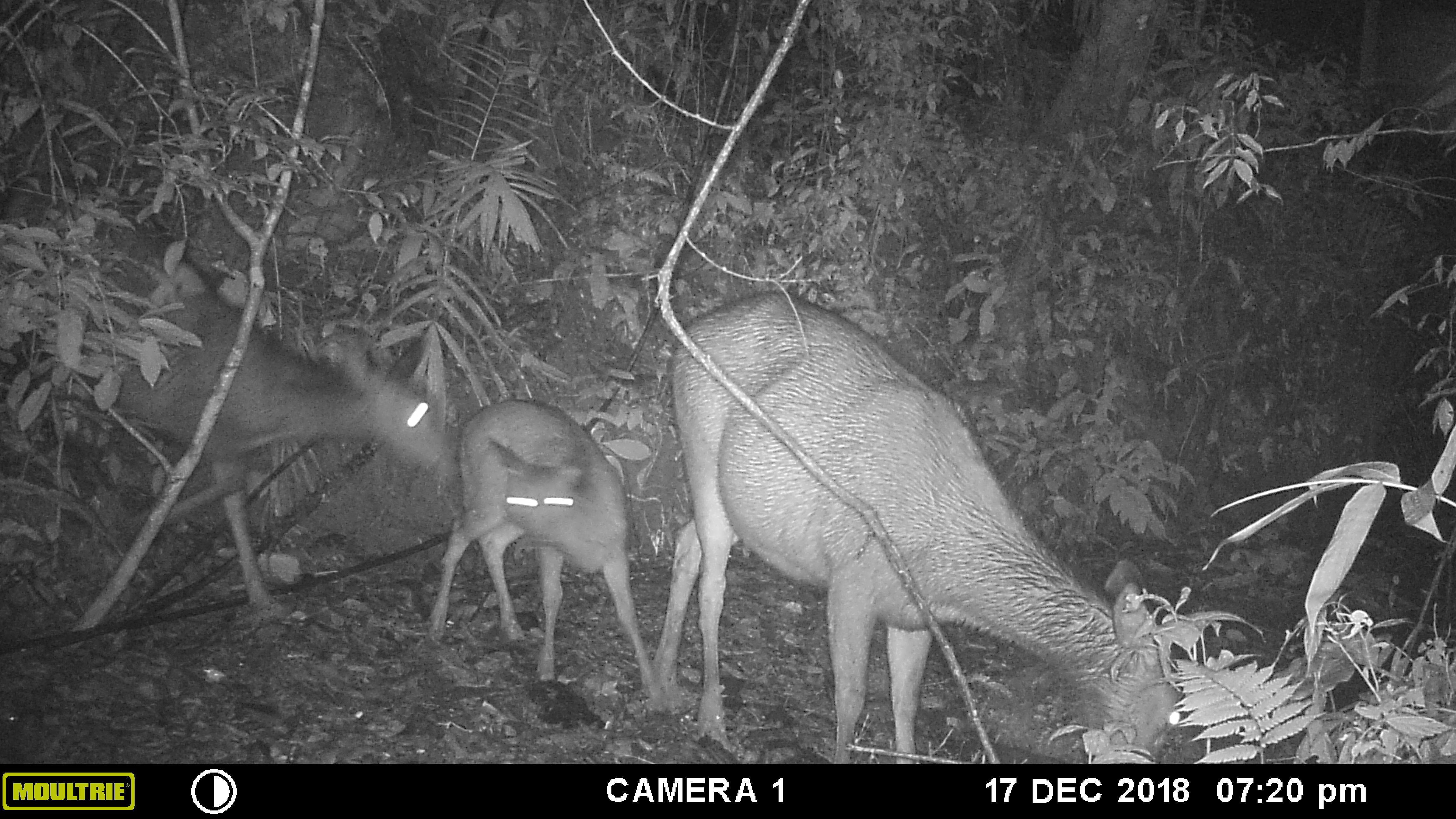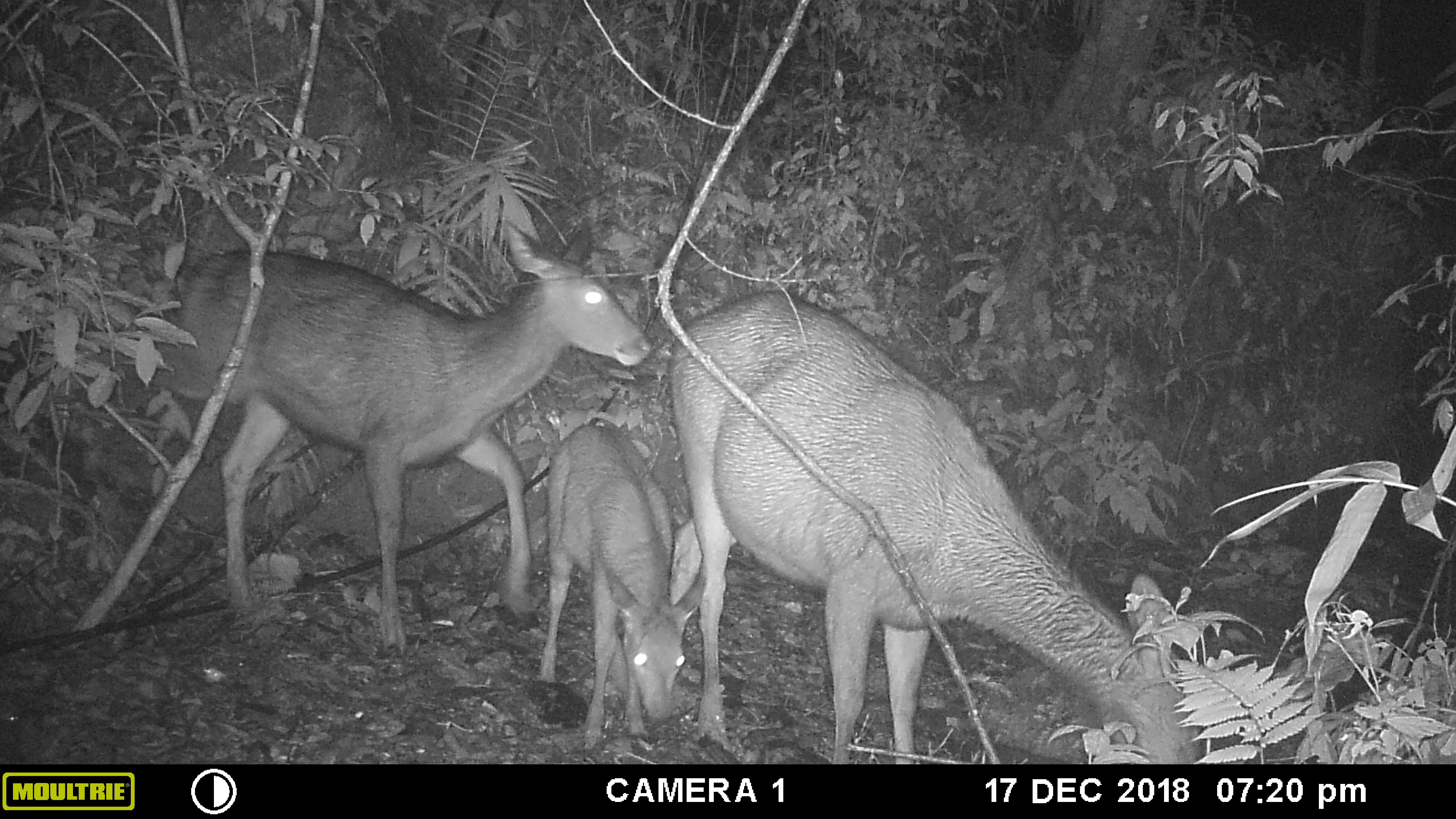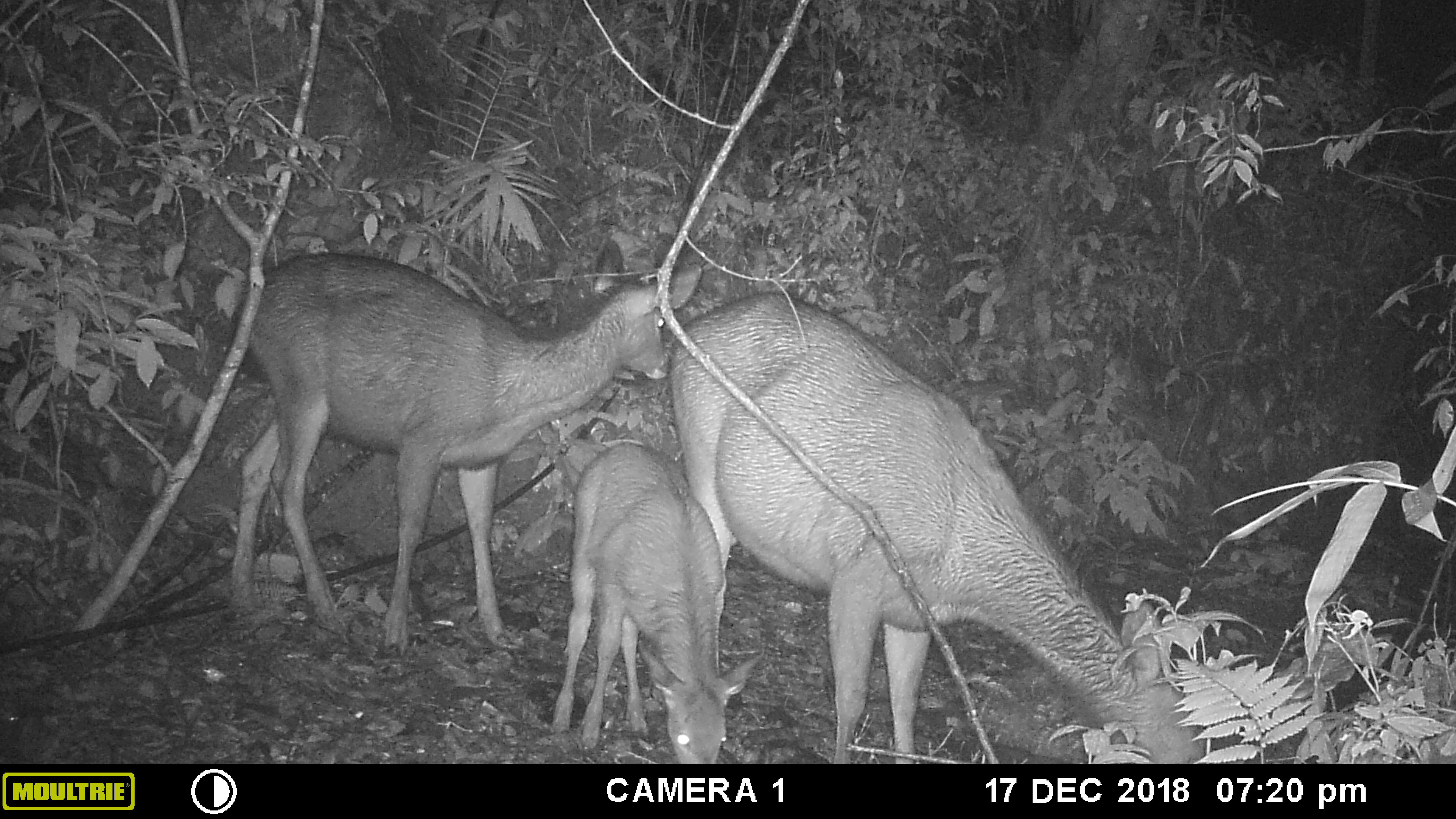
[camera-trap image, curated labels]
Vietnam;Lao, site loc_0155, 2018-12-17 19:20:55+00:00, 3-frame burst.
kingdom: Animalia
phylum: Chordata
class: Mammalia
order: Artiodactyla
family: Cervidae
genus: Rusa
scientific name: Rusa unicolor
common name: sambar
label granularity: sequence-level